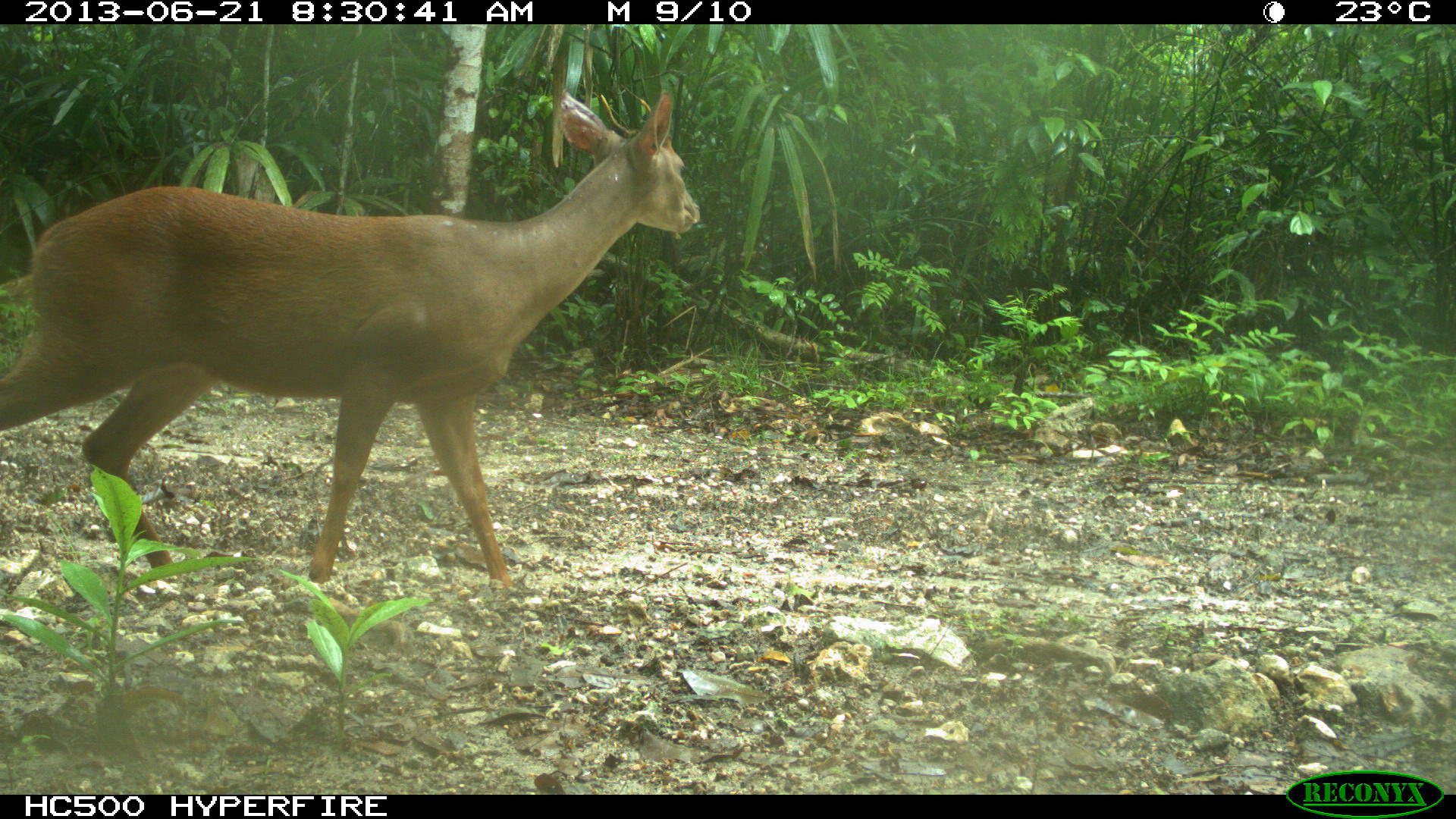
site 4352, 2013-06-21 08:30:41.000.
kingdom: Animalia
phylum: Chordata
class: Mammalia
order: Artiodactyla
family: Cervidae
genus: Mazama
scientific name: Mazama temama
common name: central american red brocket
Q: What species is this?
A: Mazama temama (central american red brocket).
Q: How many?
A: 1.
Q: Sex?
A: Male.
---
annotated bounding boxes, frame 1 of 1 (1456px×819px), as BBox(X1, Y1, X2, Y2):
mazama temama: BBox(0, 86, 704, 591)